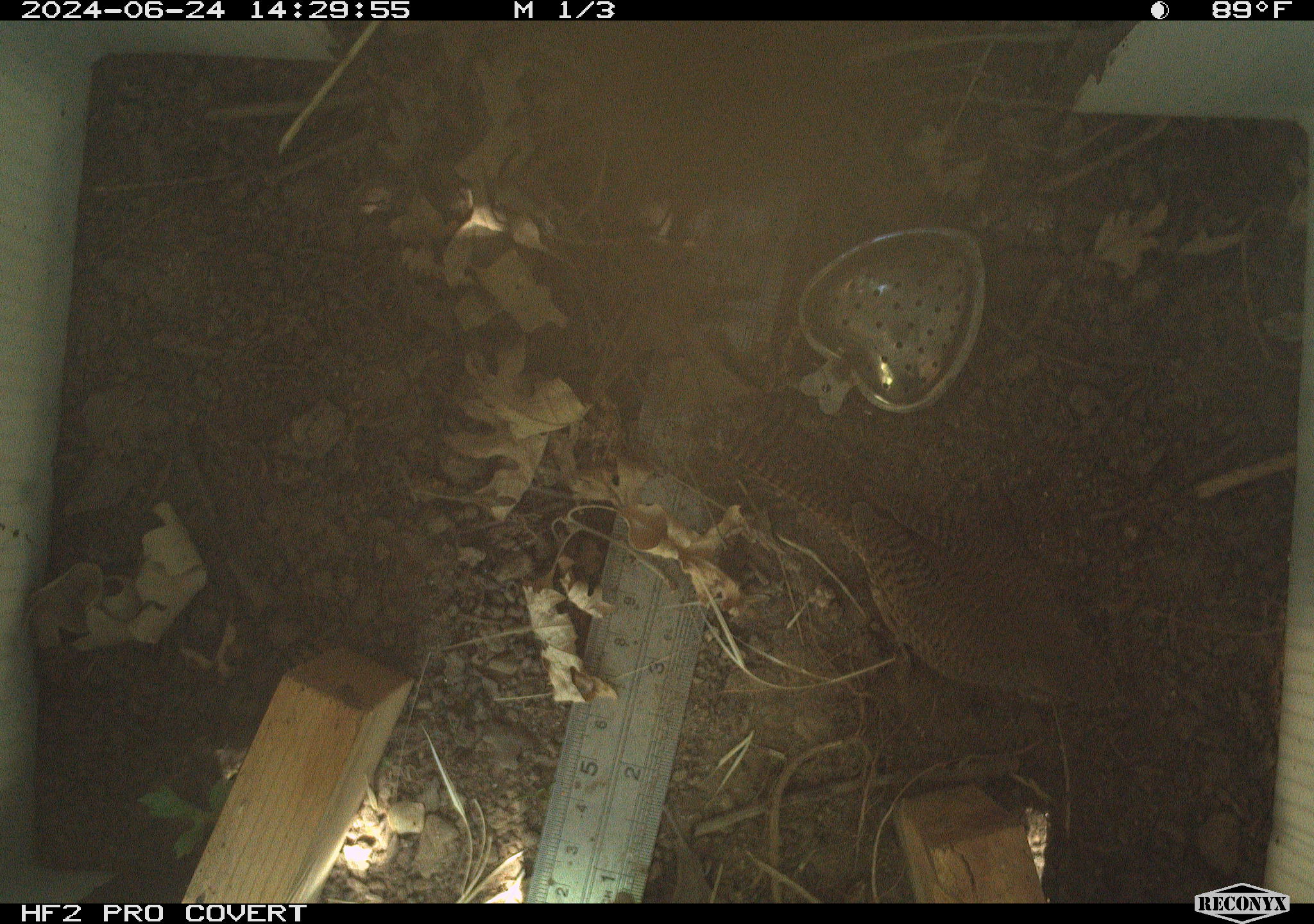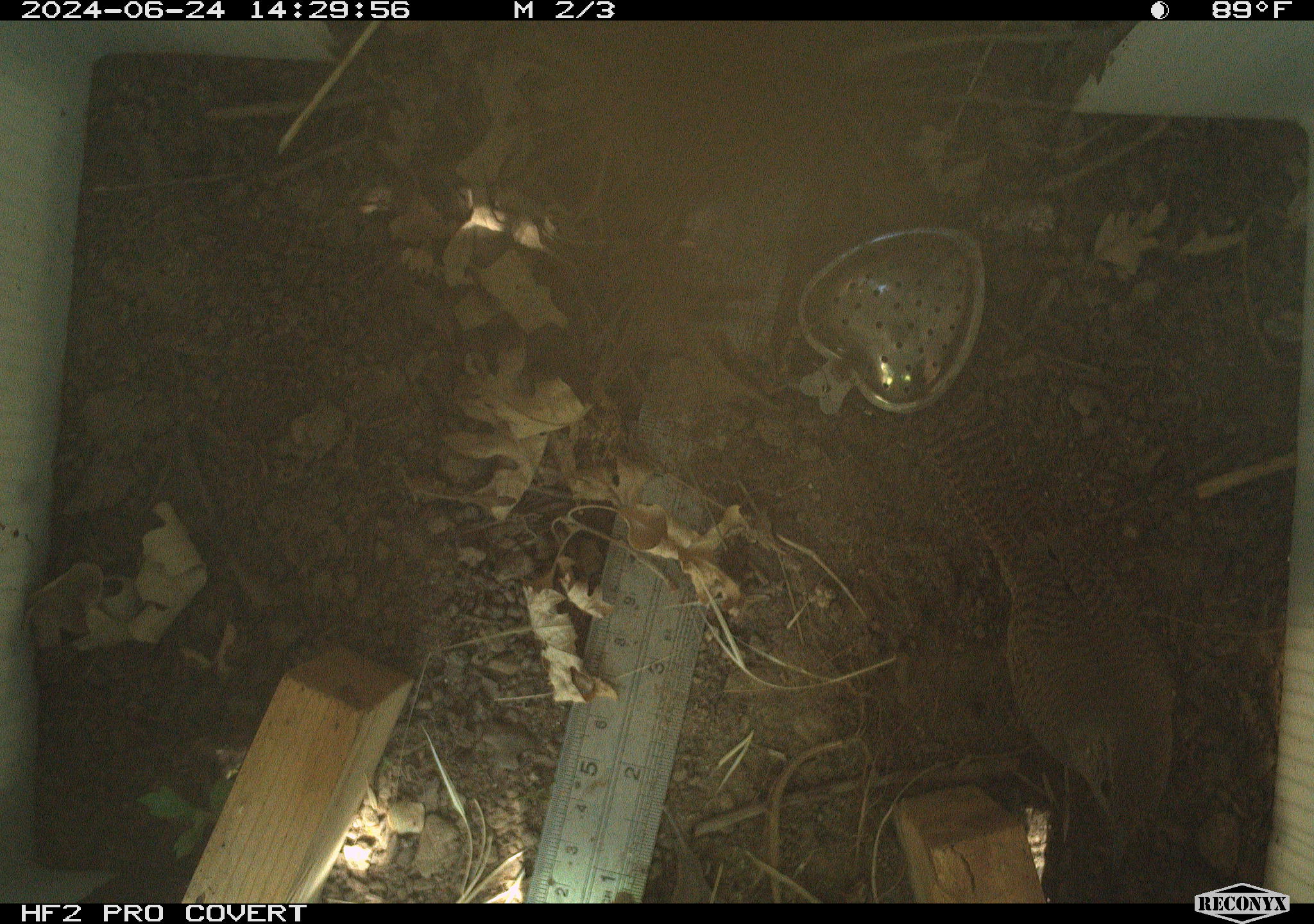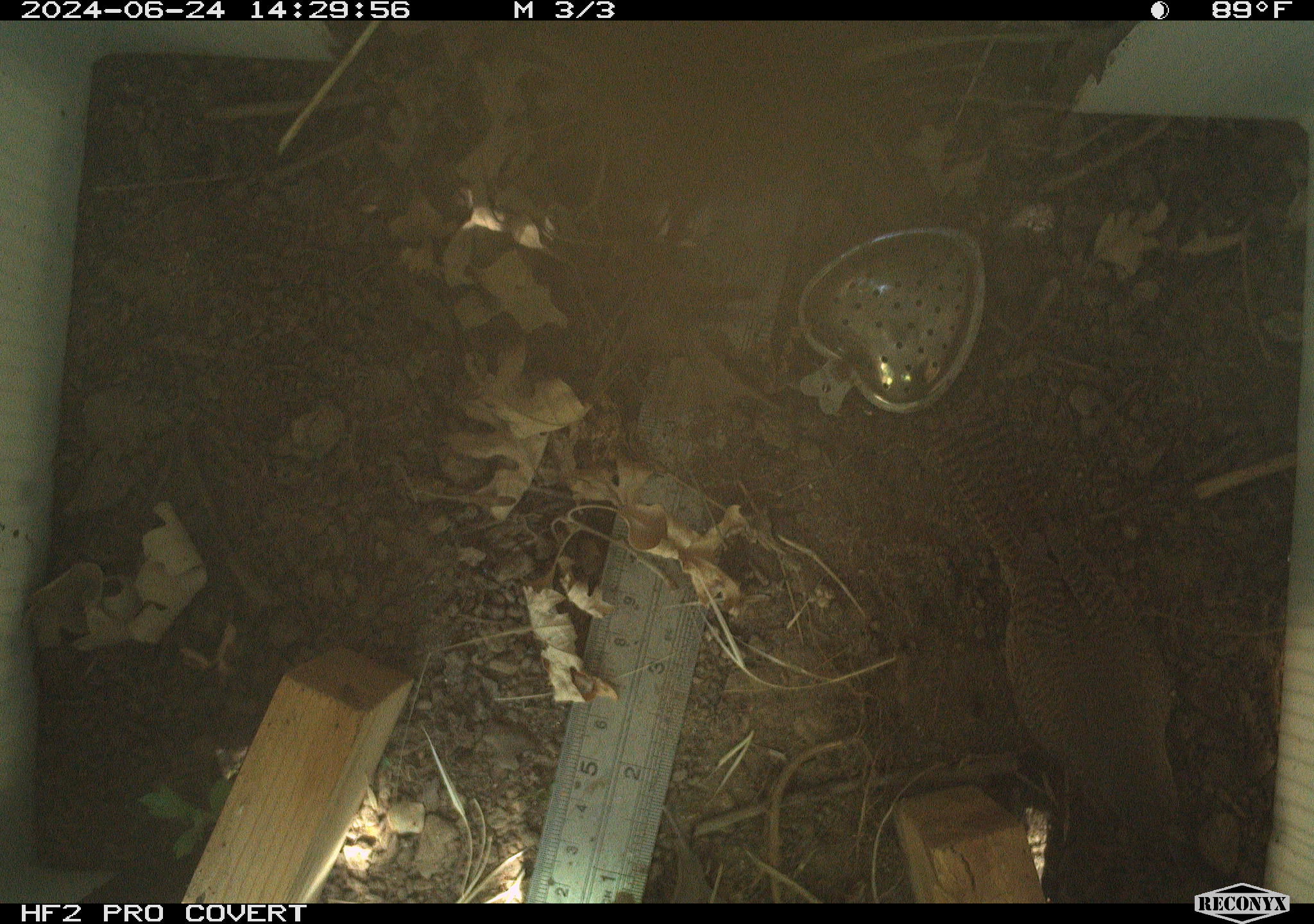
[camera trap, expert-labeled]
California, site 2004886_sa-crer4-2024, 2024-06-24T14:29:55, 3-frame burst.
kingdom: Animalia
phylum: Chordata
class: Aves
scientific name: Aves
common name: bird